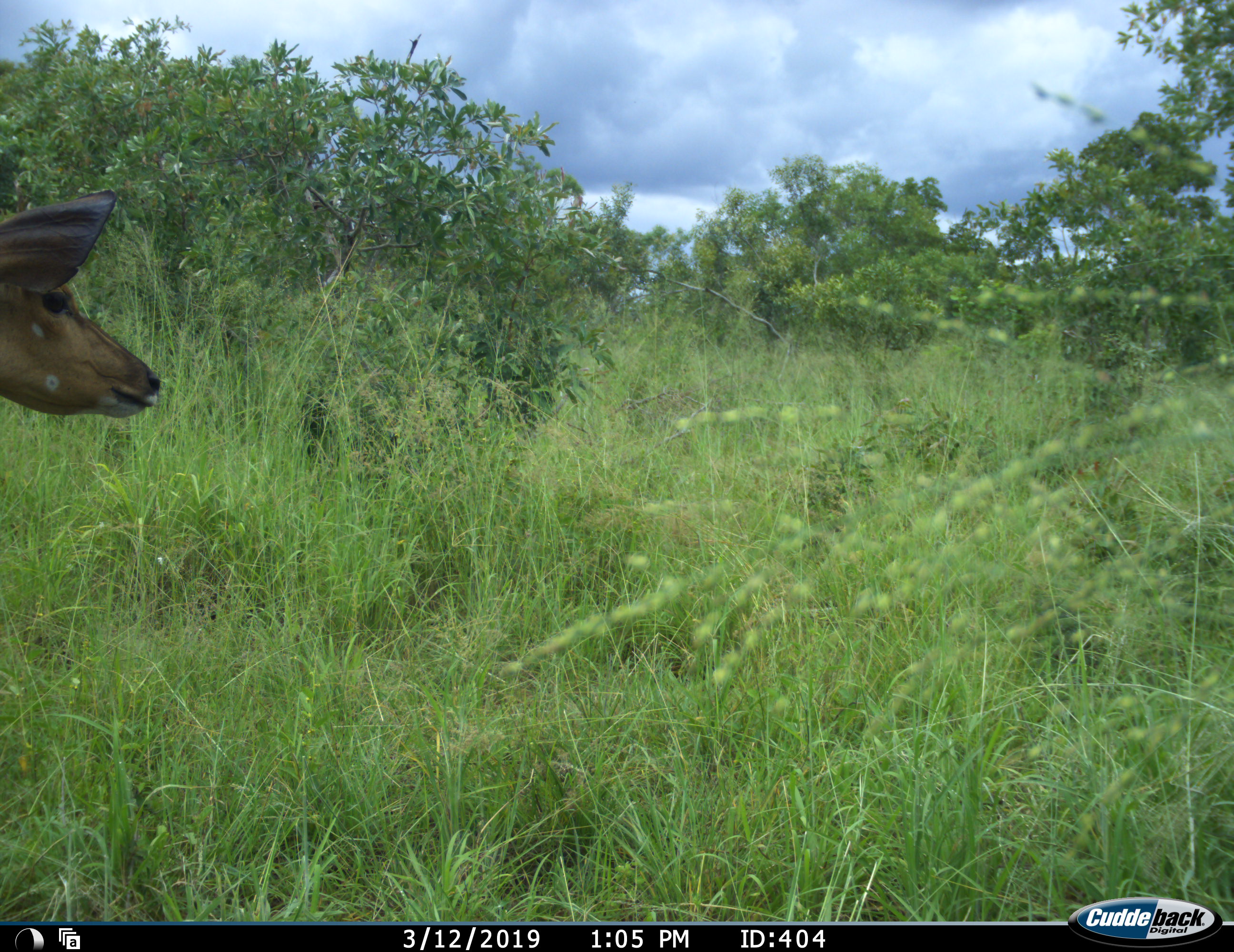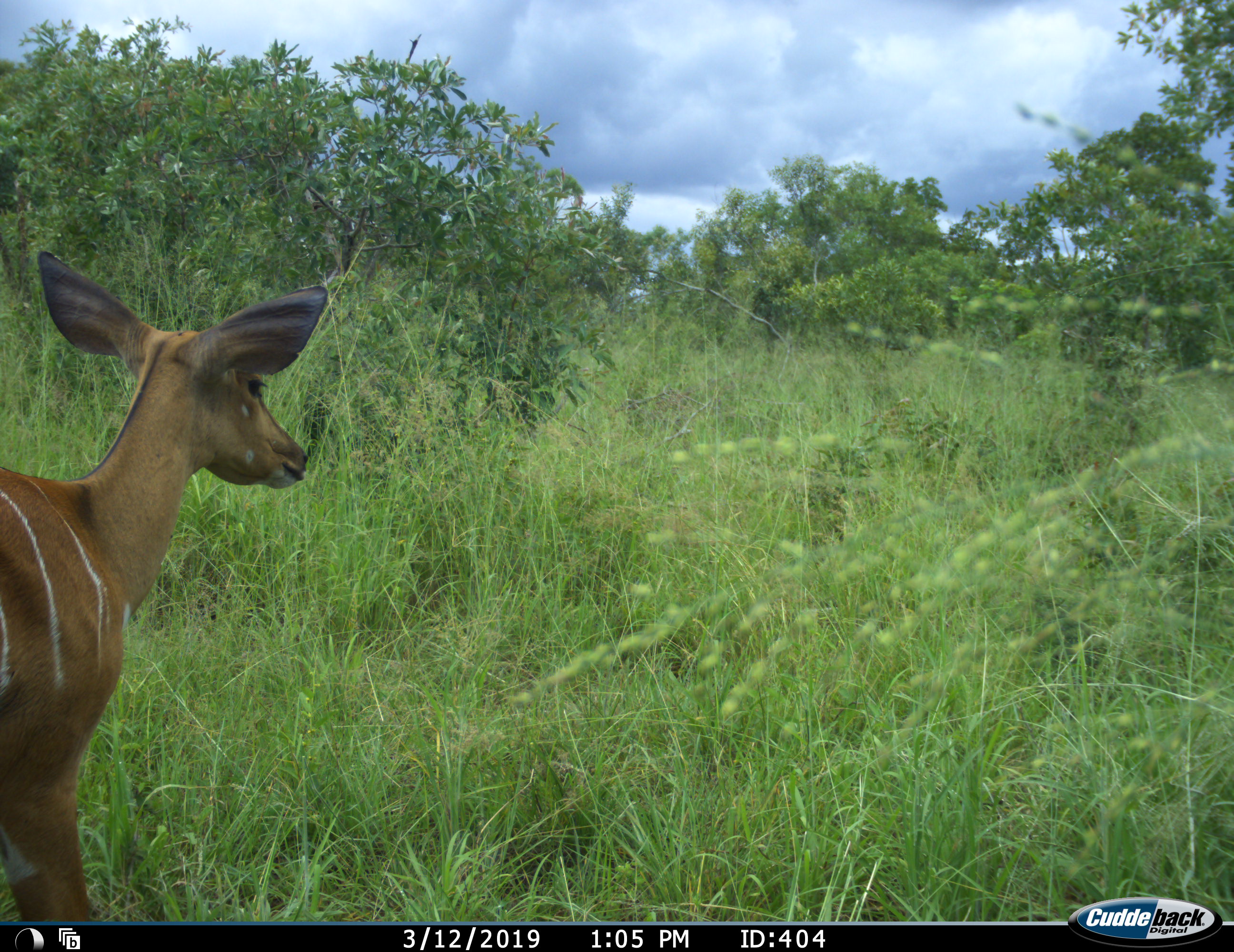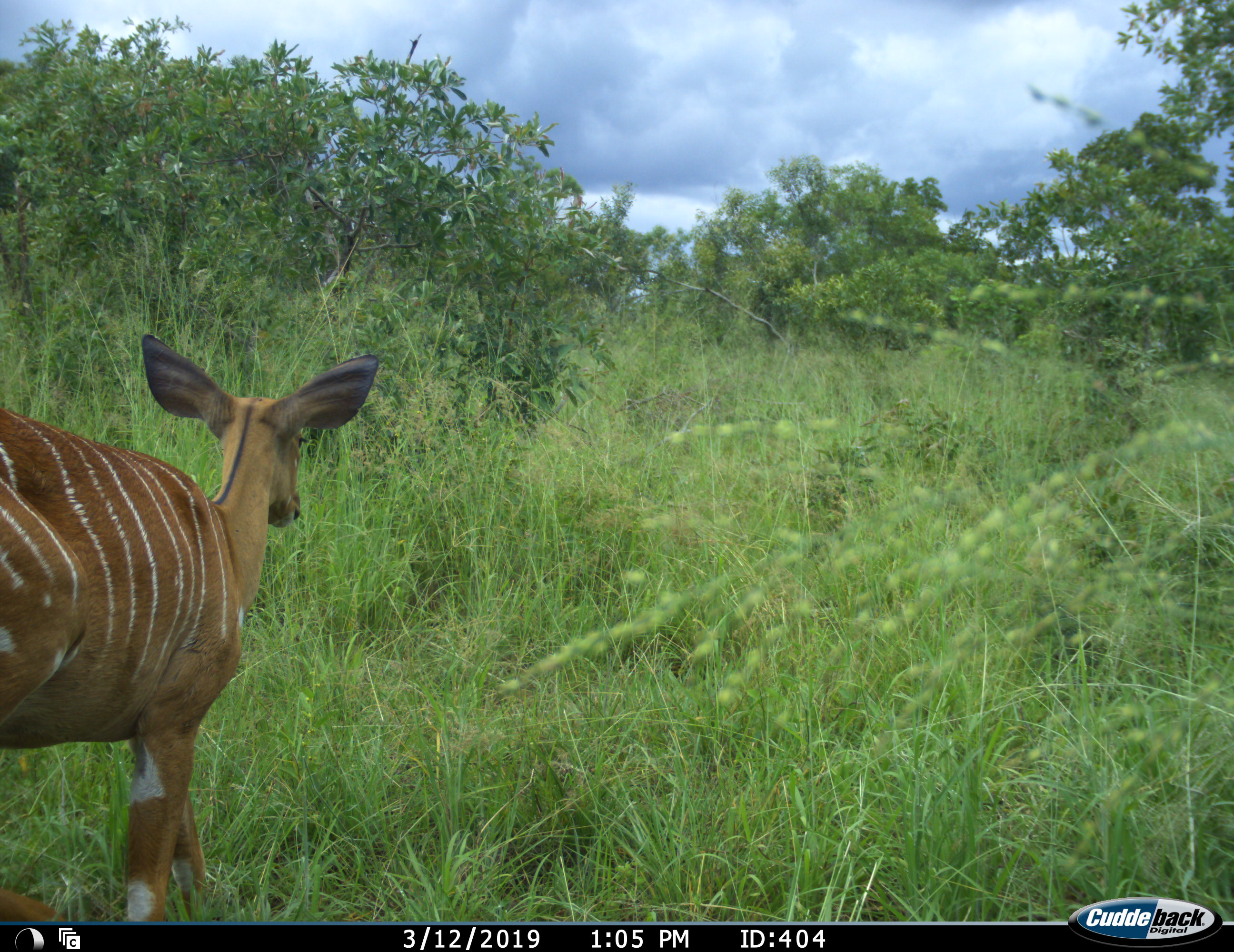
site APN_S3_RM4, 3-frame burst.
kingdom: Animalia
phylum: Chordata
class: Mammalia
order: Artiodactyla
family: Bovidae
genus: Tragelaphus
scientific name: Tragelaphus angasii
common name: nyala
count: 1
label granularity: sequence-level